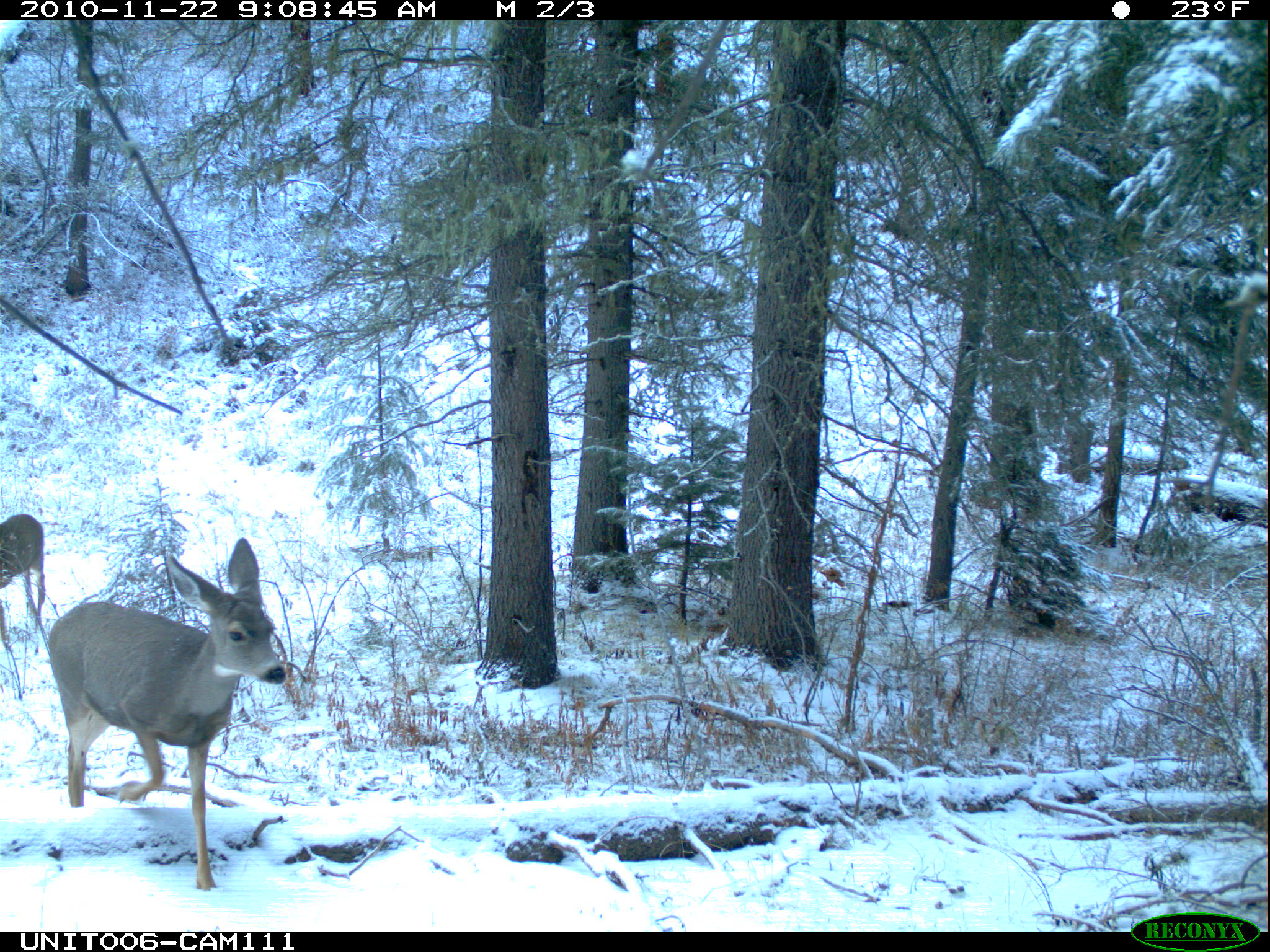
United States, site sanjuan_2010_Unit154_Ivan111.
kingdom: Animalia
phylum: Chordata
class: Mammalia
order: Artiodactyla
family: Cervidae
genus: Odocoileus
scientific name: Odocoileus hemionus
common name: mule deer